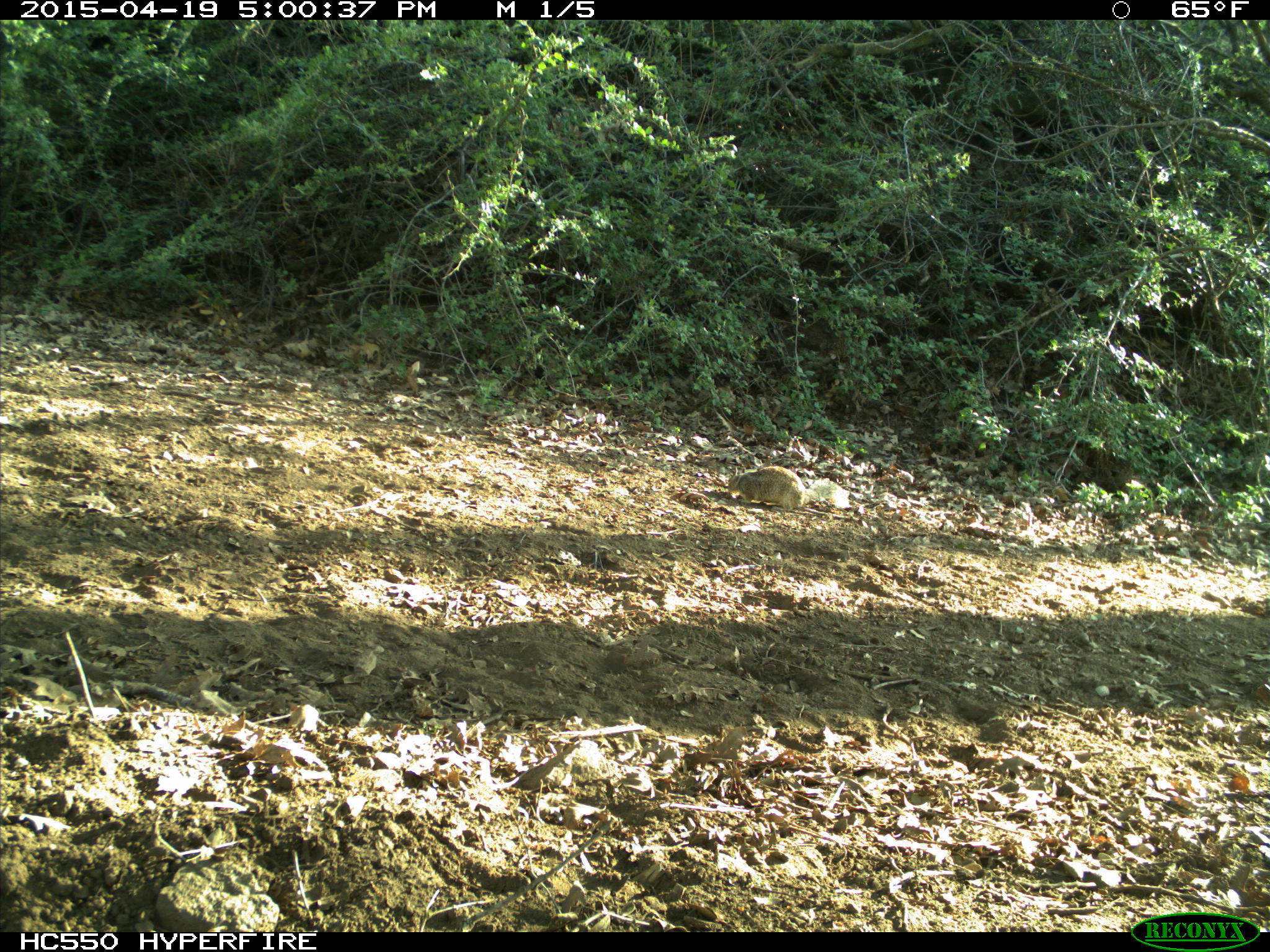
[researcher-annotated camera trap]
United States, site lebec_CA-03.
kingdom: Animalia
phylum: Chordata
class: Mammalia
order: Rodentia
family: Sciuridae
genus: Otospermophilus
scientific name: Otospermophilus beecheyi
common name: california ground squirrel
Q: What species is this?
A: Otospermophilus beecheyi (california ground squirrel).